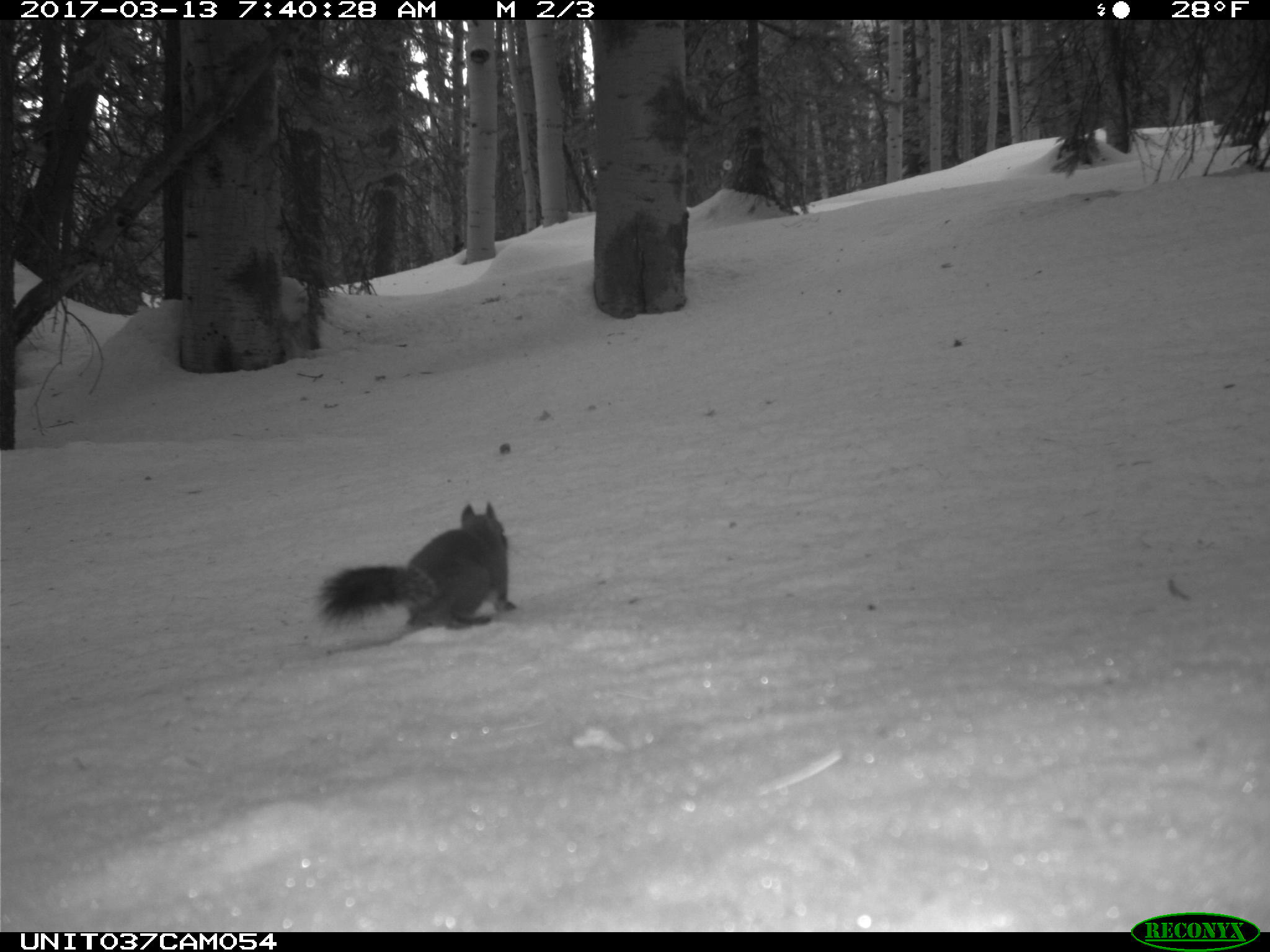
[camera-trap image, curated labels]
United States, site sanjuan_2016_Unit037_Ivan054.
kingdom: Animalia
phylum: Chordata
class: Mammalia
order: Rodentia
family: Sciuridae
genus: Tamiasciurus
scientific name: Tamiasciurus hudsonicus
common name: american red squirrel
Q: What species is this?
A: Tamiasciurus hudsonicus (american red squirrel).